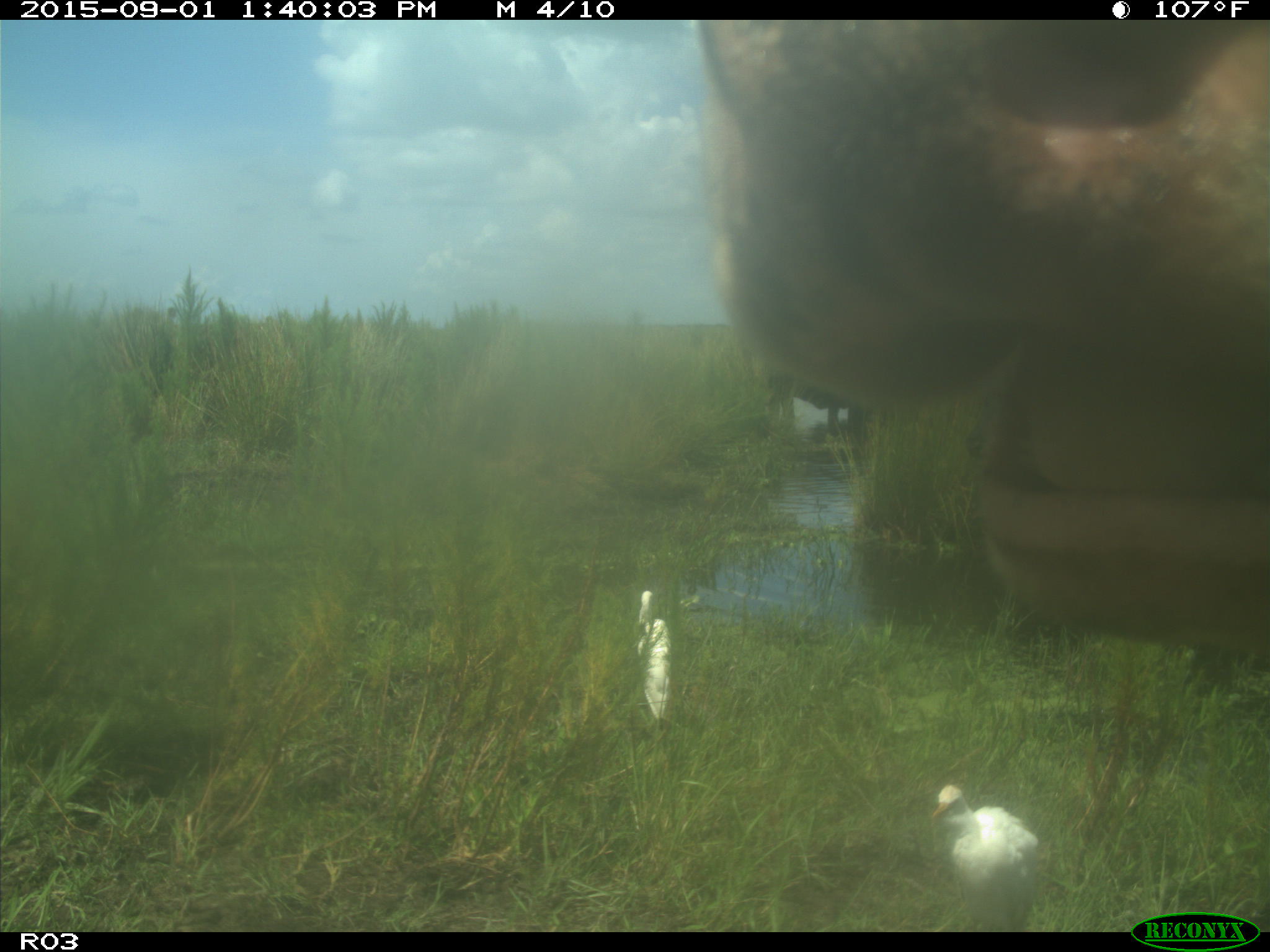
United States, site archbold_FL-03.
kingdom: Animalia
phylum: Chordata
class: Mammalia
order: Artiodactyla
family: Bovidae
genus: Bos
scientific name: Bos taurus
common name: domestic cow